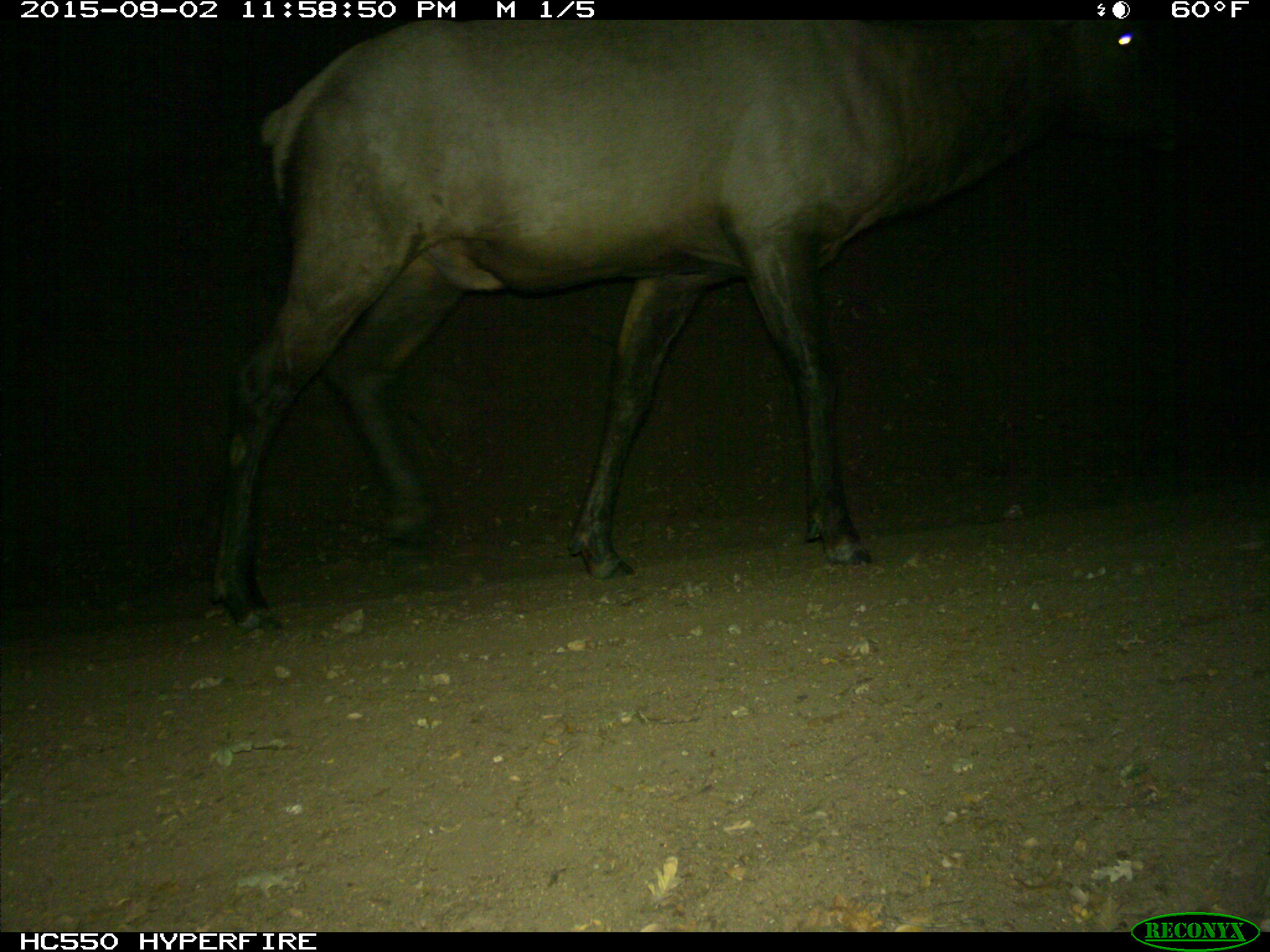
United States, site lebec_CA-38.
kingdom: Animalia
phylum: Chordata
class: Mammalia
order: Artiodactyla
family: Cervidae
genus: Cervus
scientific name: Cervus canadensis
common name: elk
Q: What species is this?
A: Cervus canadensis (elk).